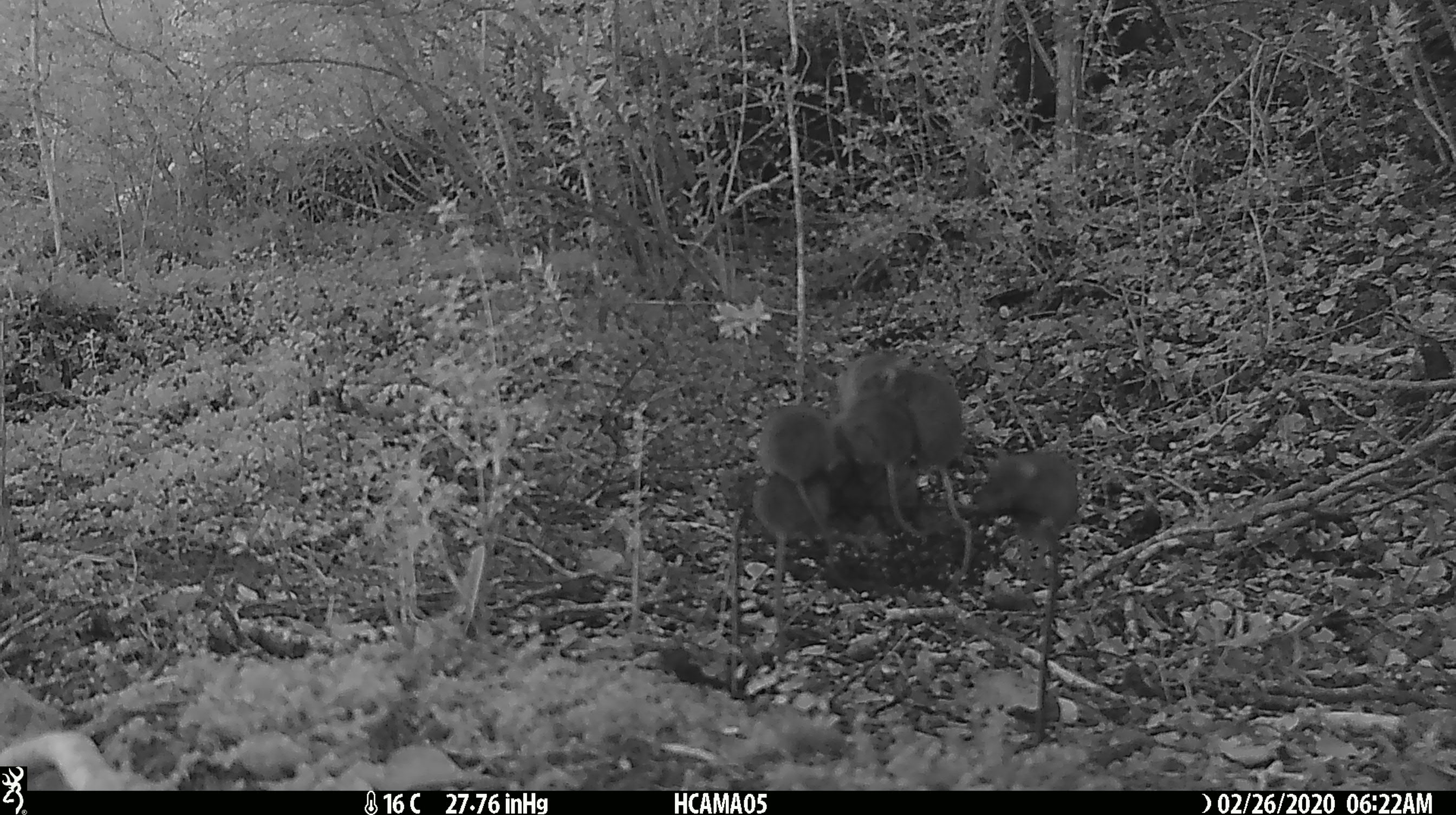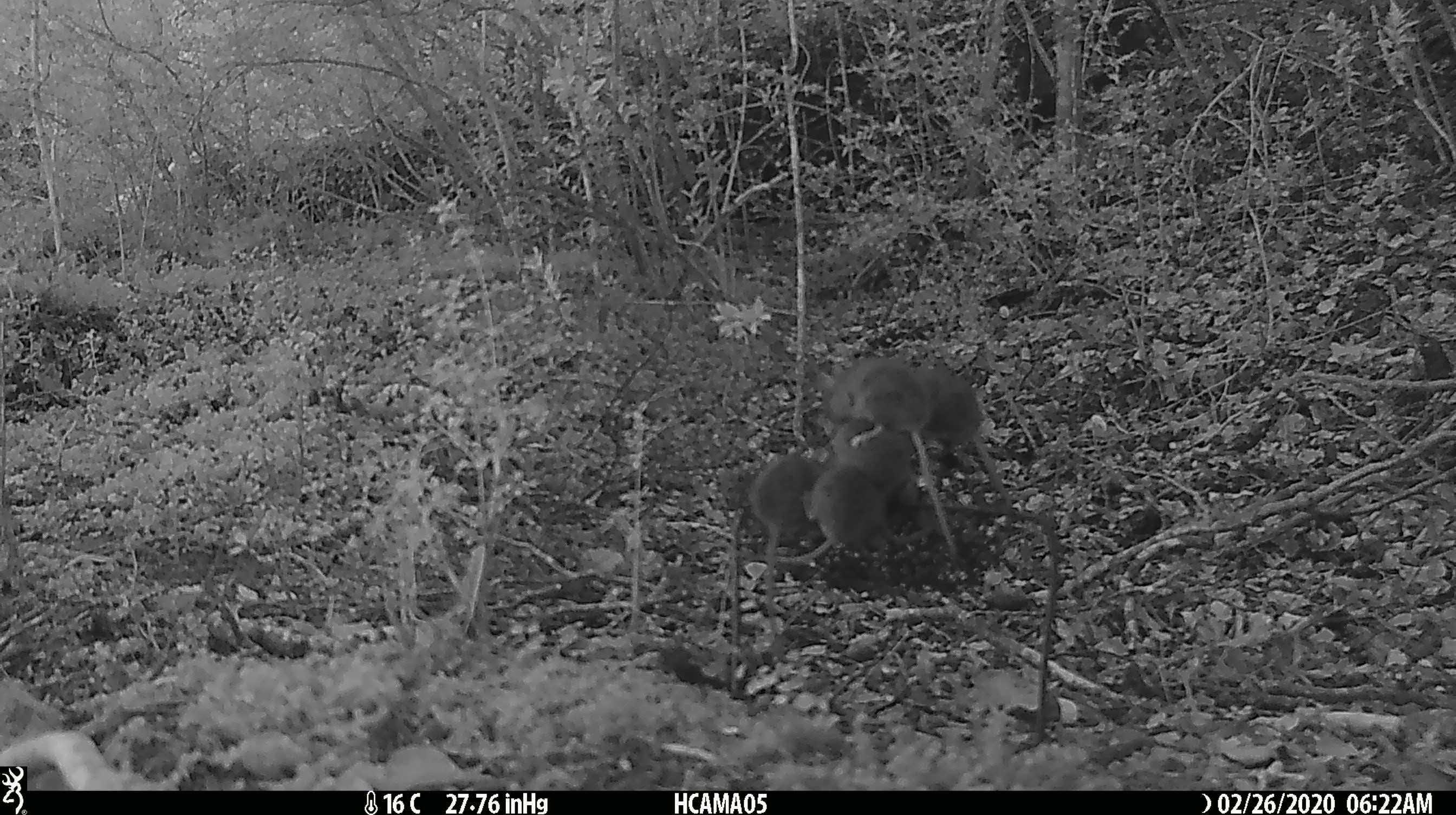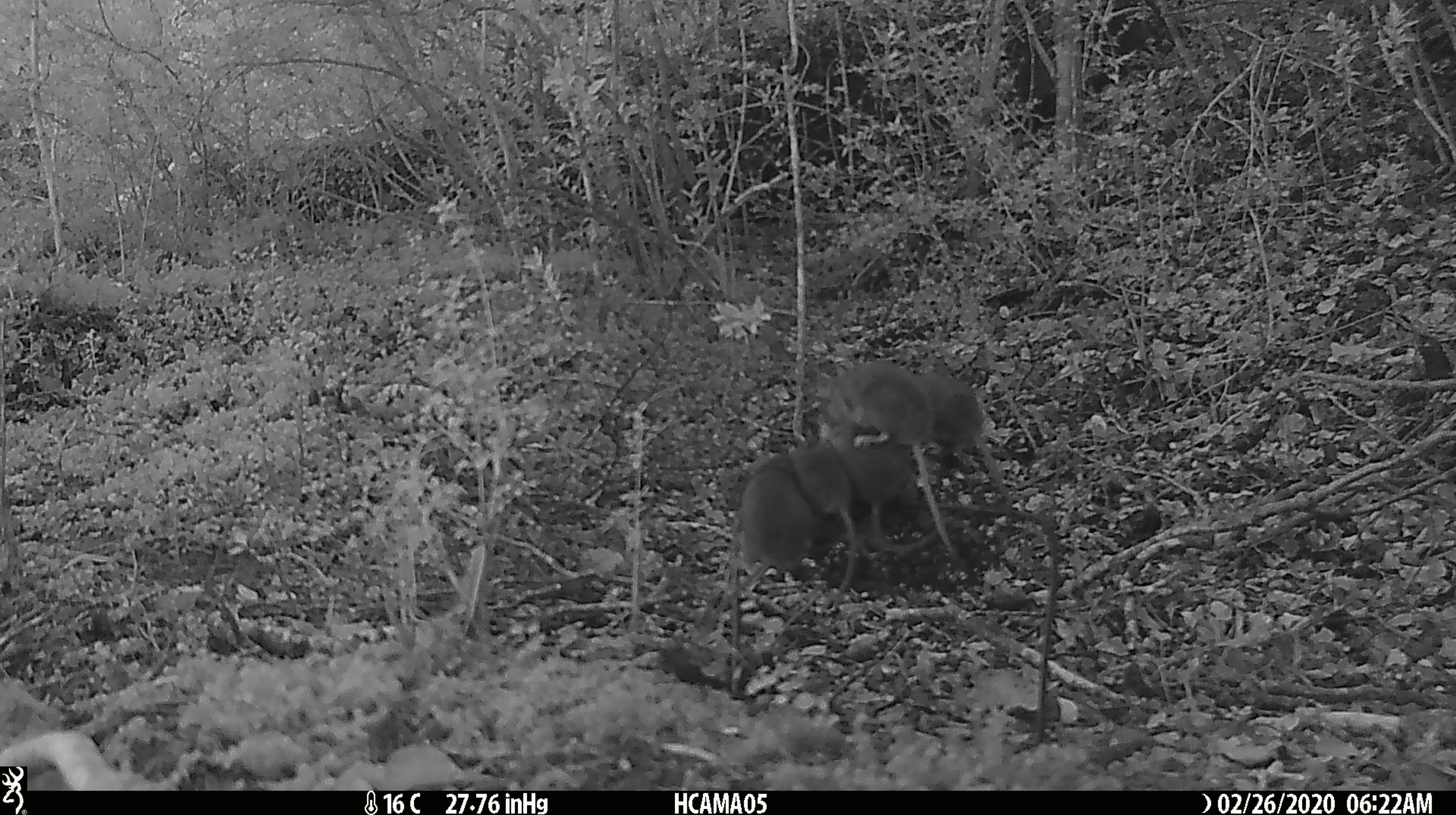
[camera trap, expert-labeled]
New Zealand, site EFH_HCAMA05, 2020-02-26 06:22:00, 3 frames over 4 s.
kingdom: Animalia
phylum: Chordata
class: Mammalia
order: Rodentia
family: Muridae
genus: Mus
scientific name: Mus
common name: mouse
Mouse (Mus).